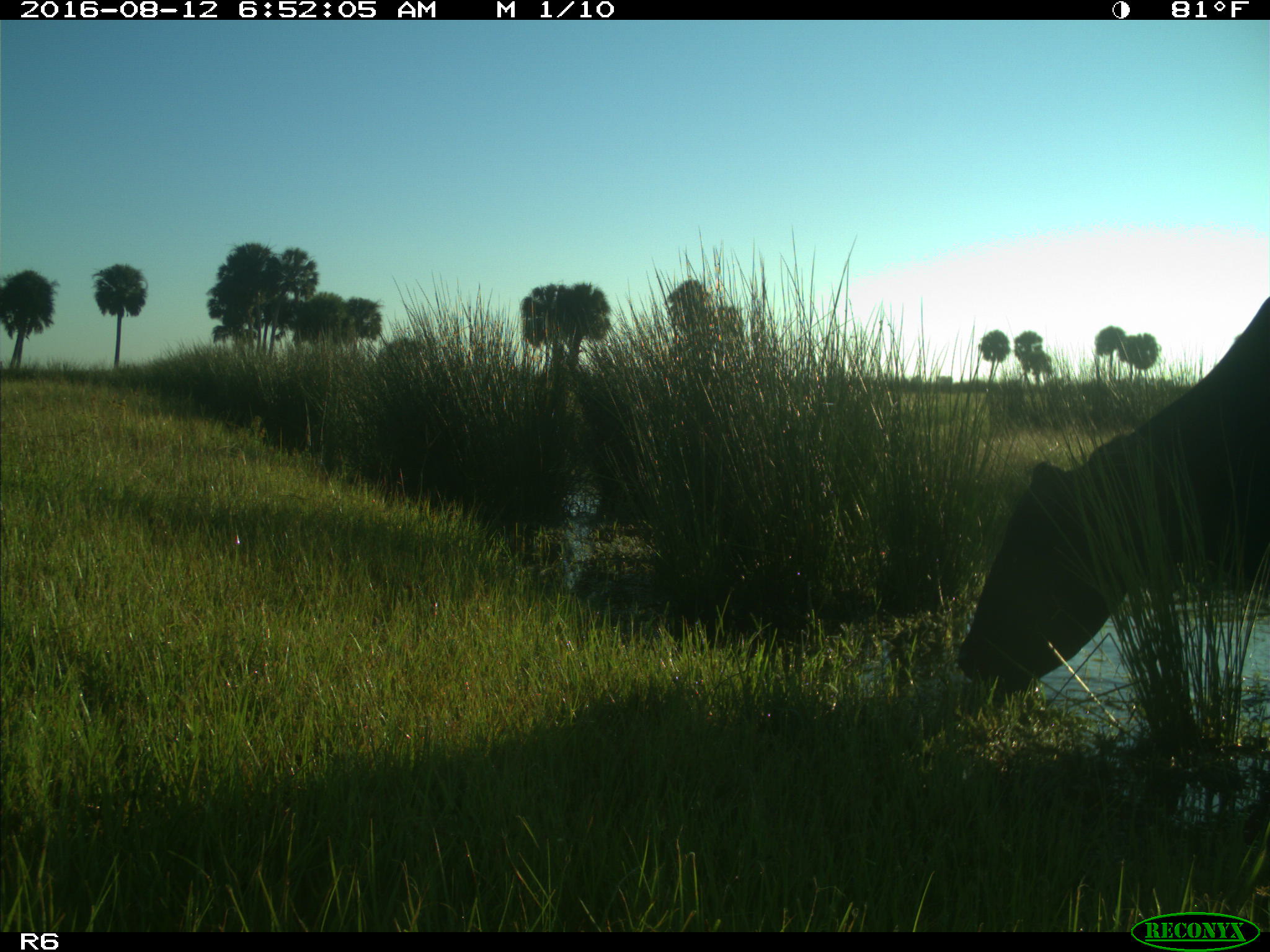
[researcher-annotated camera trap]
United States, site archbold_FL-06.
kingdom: Animalia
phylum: Chordata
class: Mammalia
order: Artiodactyla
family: Bovidae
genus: Bos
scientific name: Bos taurus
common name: domestic cow